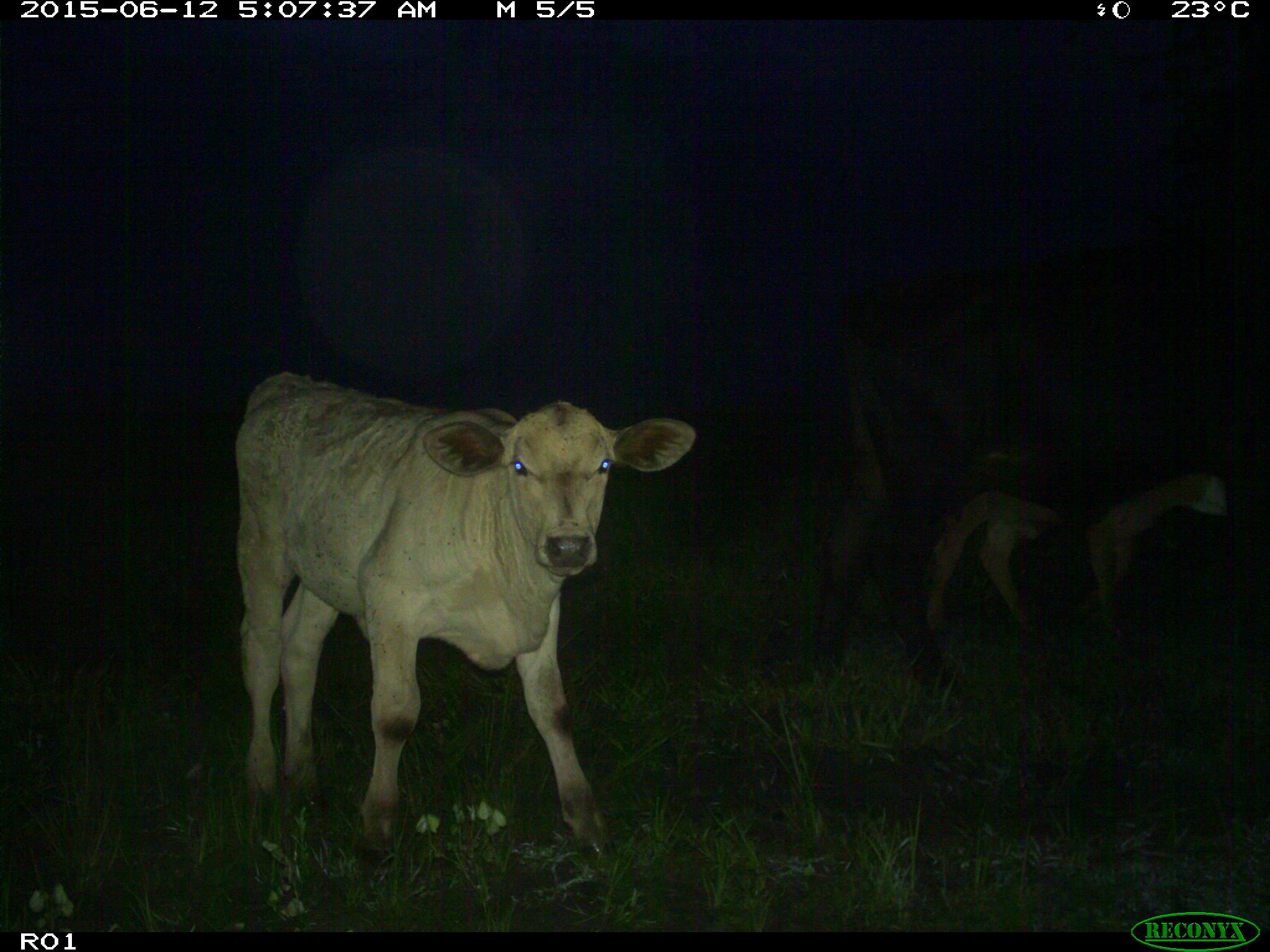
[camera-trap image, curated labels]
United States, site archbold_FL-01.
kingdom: Animalia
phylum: Chordata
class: Mammalia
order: Artiodactyla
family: Bovidae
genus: Bos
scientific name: Bos taurus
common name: domestic cow